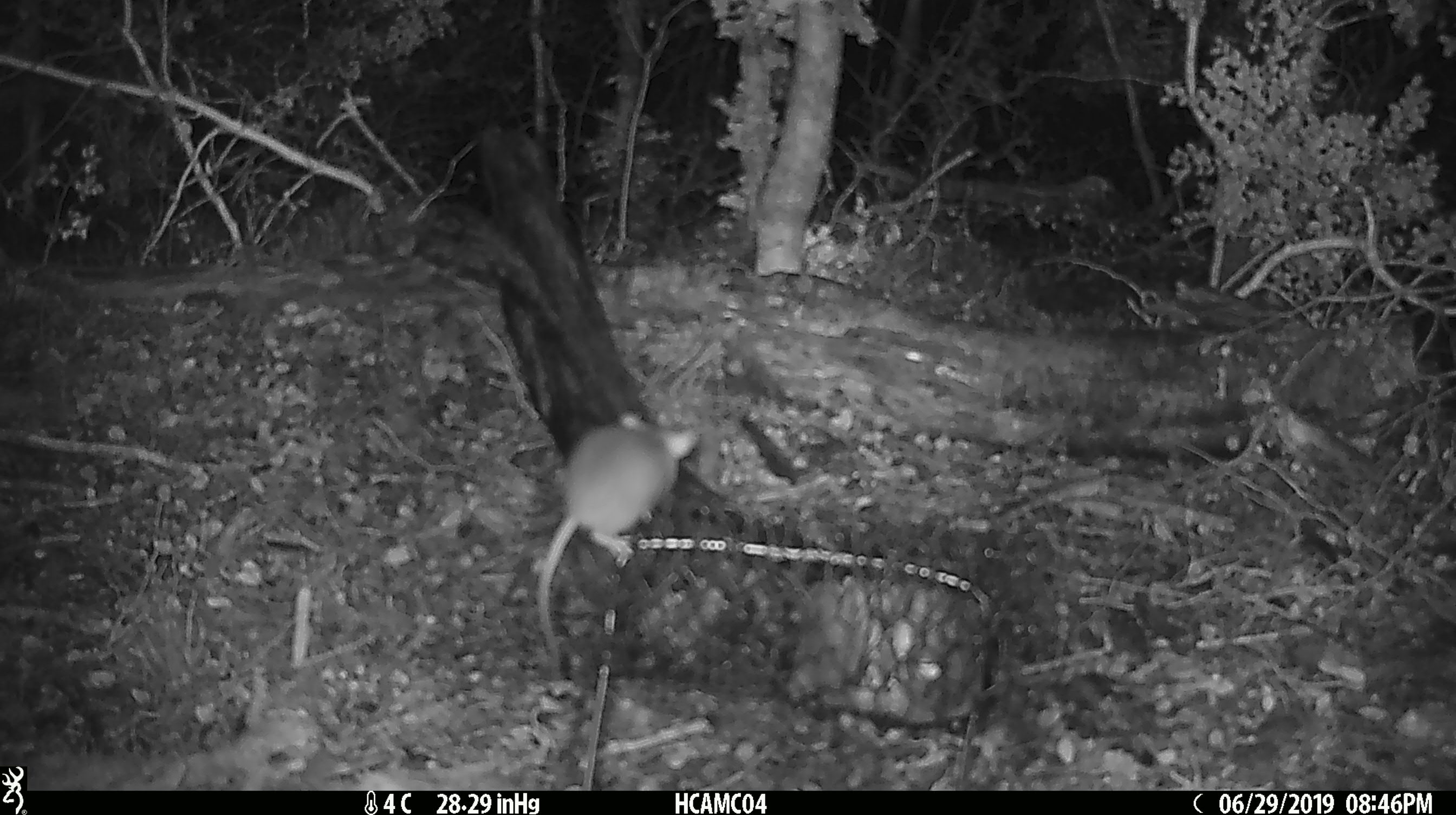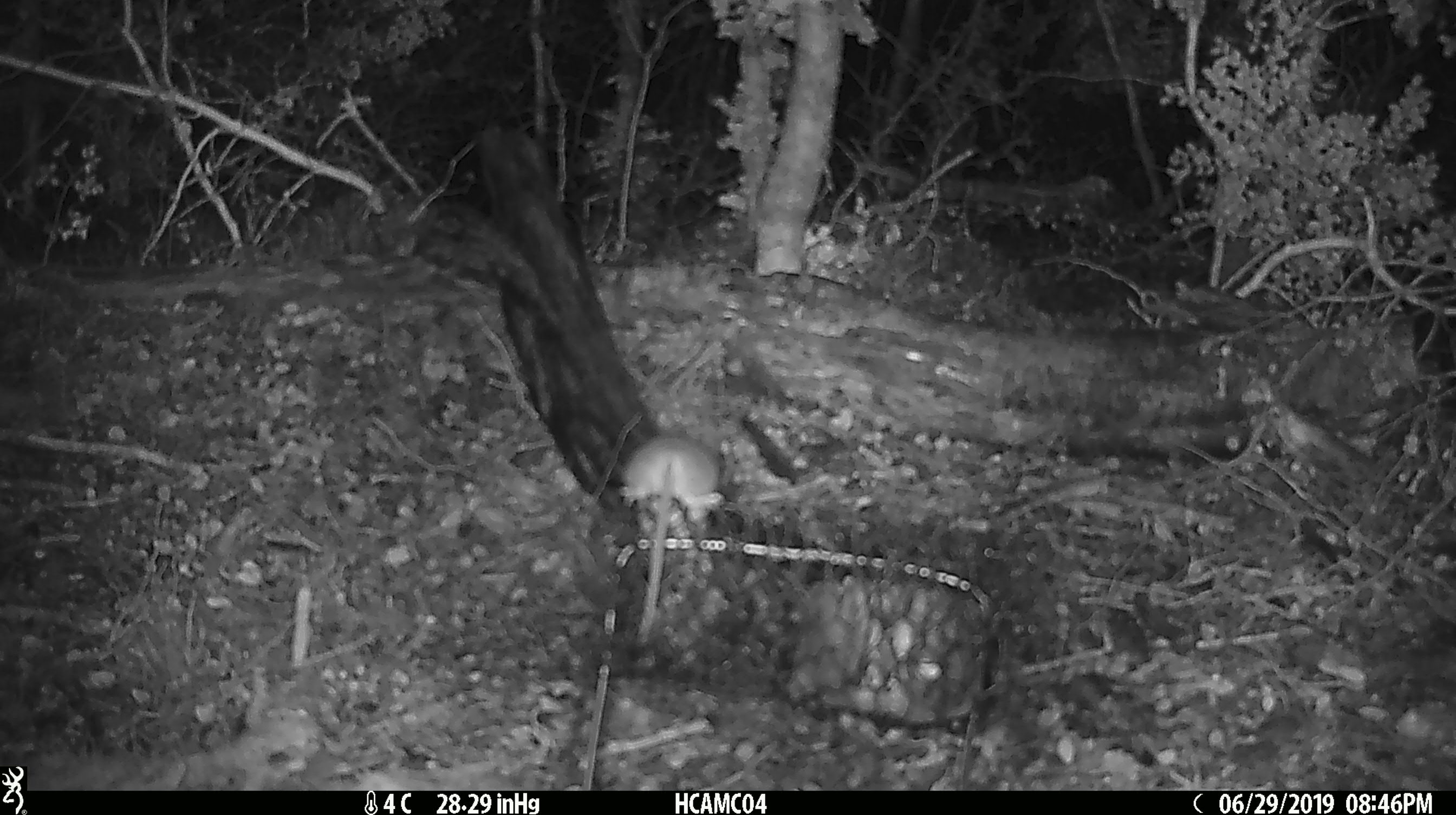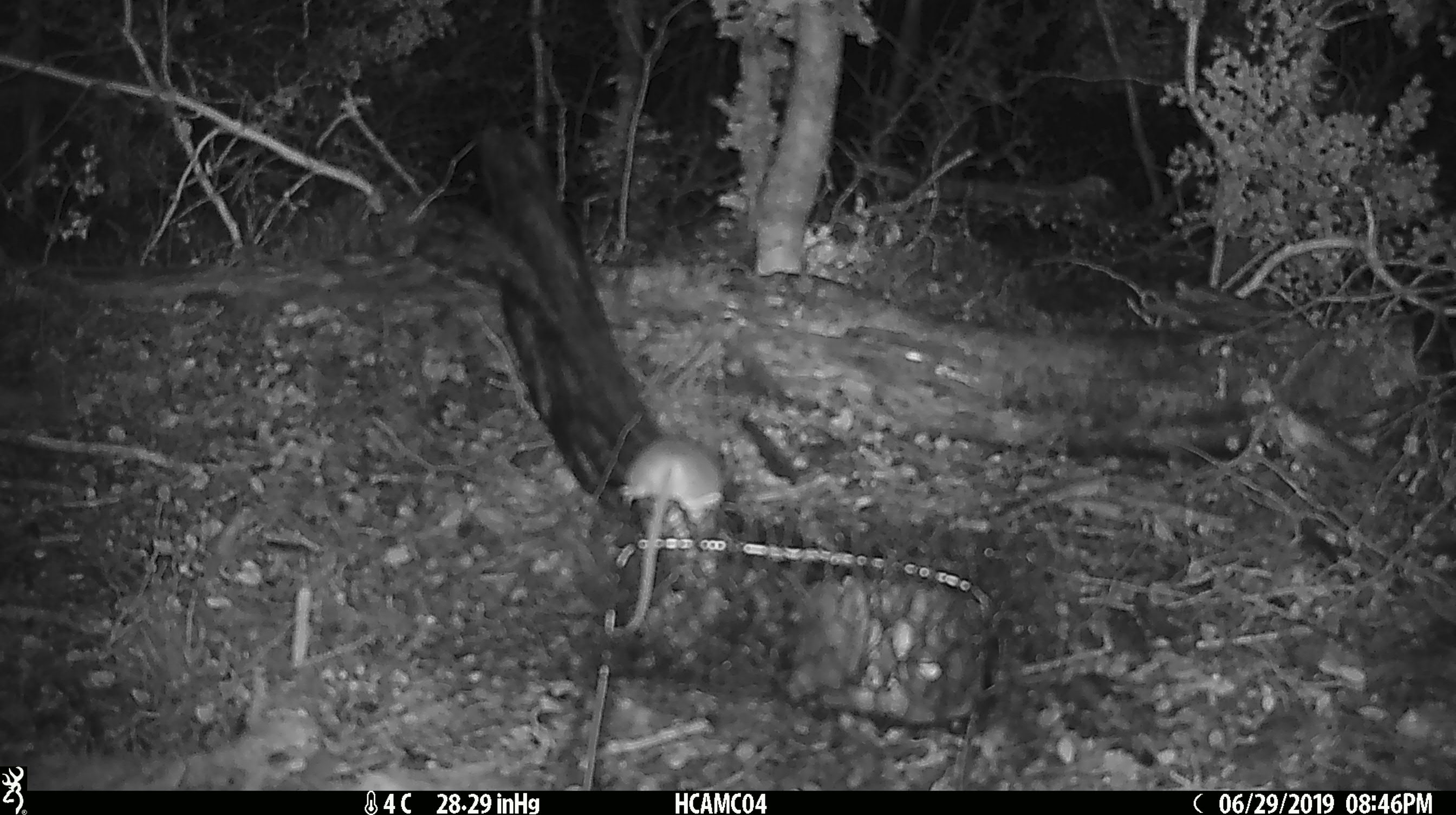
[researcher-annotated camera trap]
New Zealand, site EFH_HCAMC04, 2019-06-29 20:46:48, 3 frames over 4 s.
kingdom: Animalia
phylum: Chordata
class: Mammalia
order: Rodentia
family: Muridae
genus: Mus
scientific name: Mus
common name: mouse